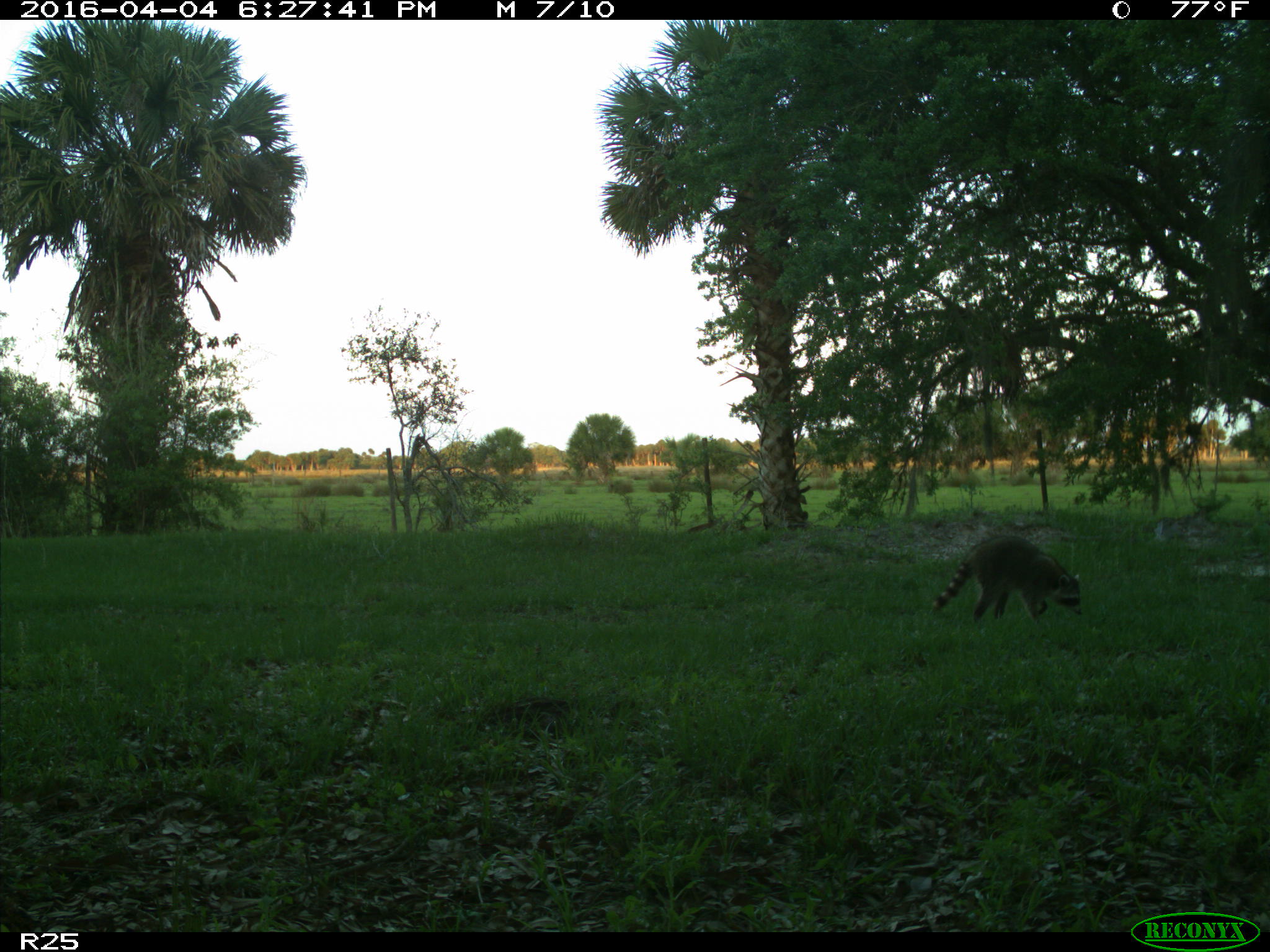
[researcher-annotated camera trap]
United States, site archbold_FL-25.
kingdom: Animalia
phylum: Chordata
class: Mammalia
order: Carnivora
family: Procyonidae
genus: Procyon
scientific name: Procyon lotor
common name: common raccoon